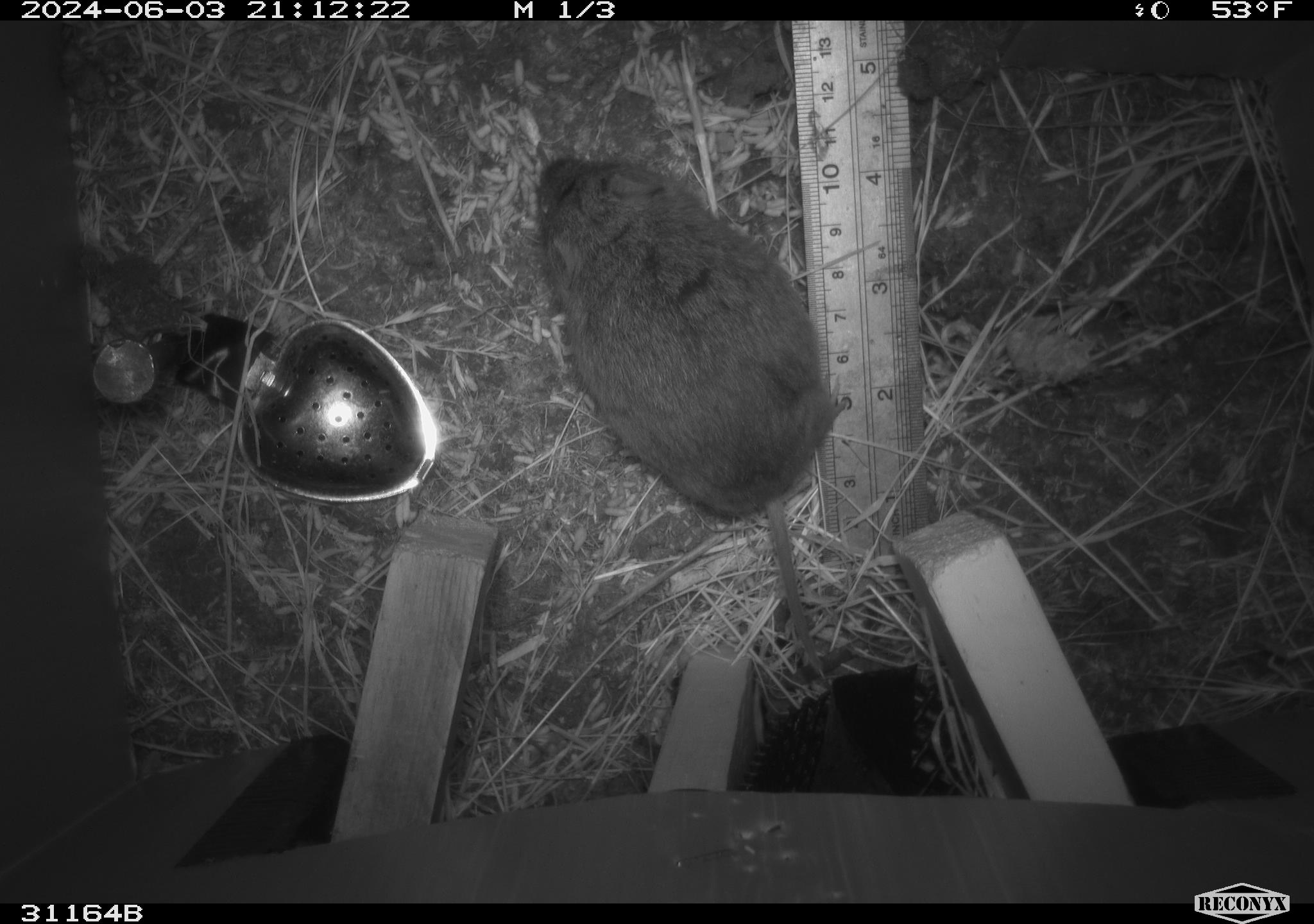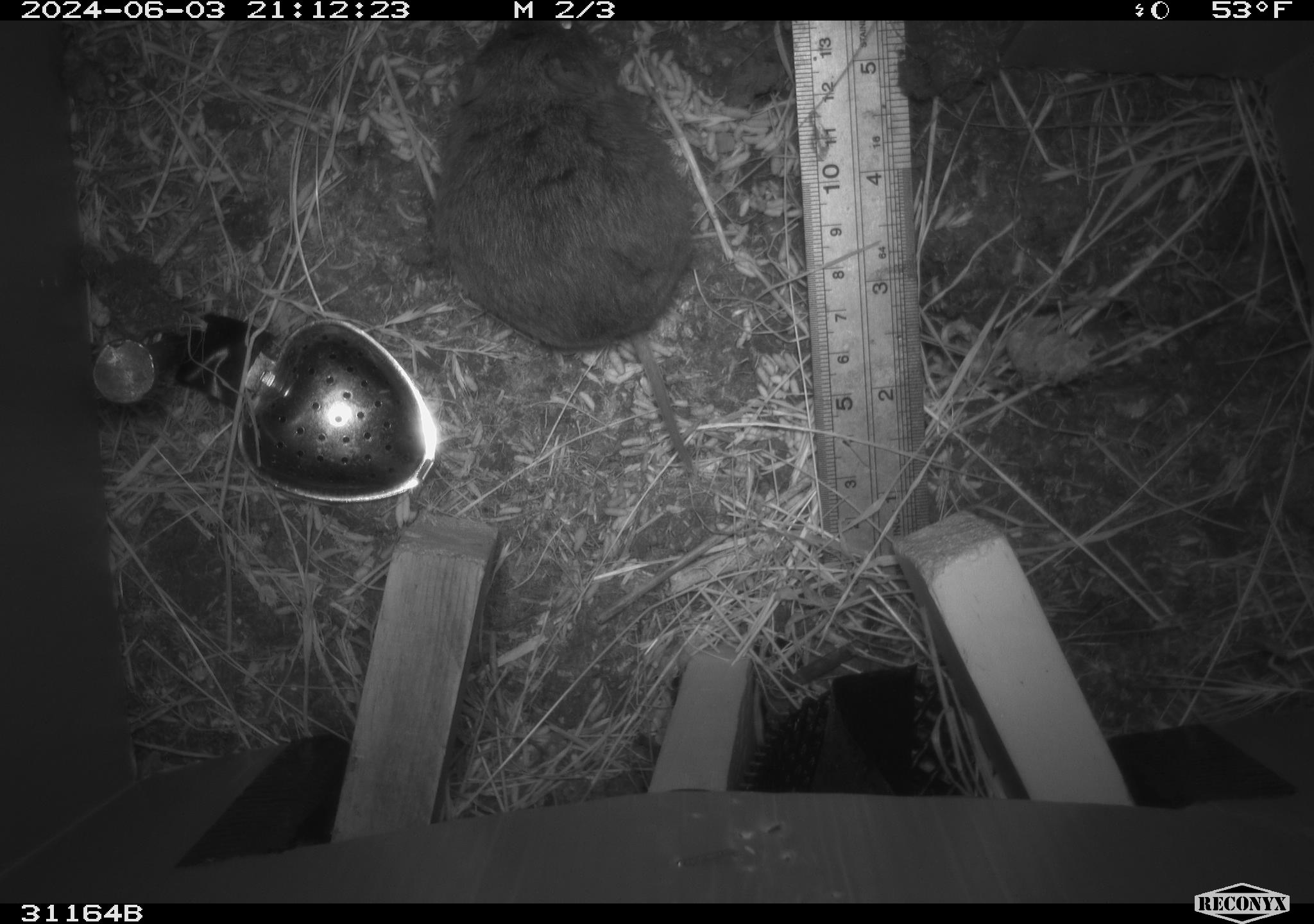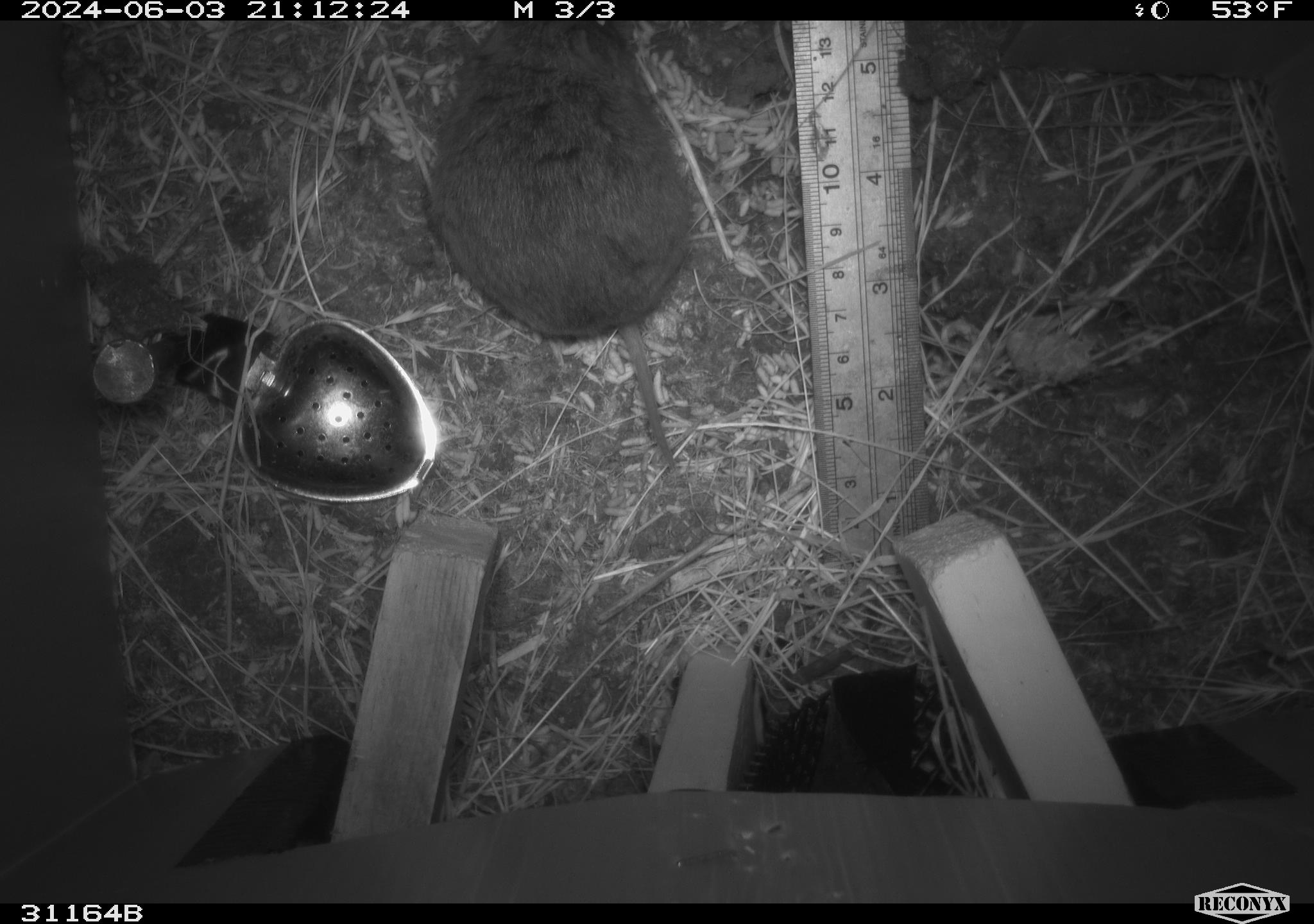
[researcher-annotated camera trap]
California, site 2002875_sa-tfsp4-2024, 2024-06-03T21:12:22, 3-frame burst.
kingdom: Animalia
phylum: Chordata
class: Mammalia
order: Rodentia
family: Cricetidae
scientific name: Arvicolinae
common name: voles, lemmings, and muskrats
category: arvicolinae subfamily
Arvicolinae subfamily (voles, lemmings, and muskrats) (Arvicolinae).